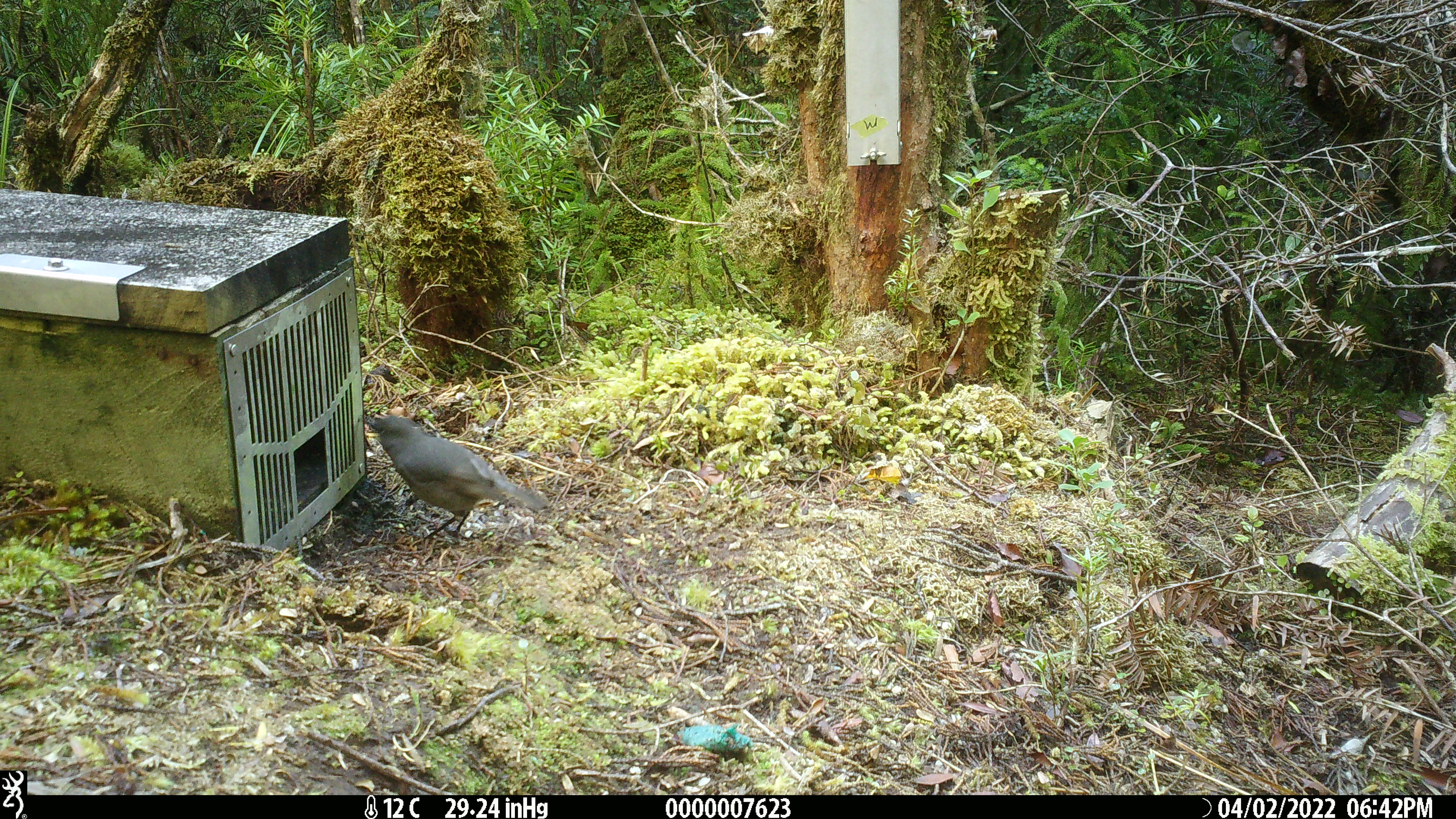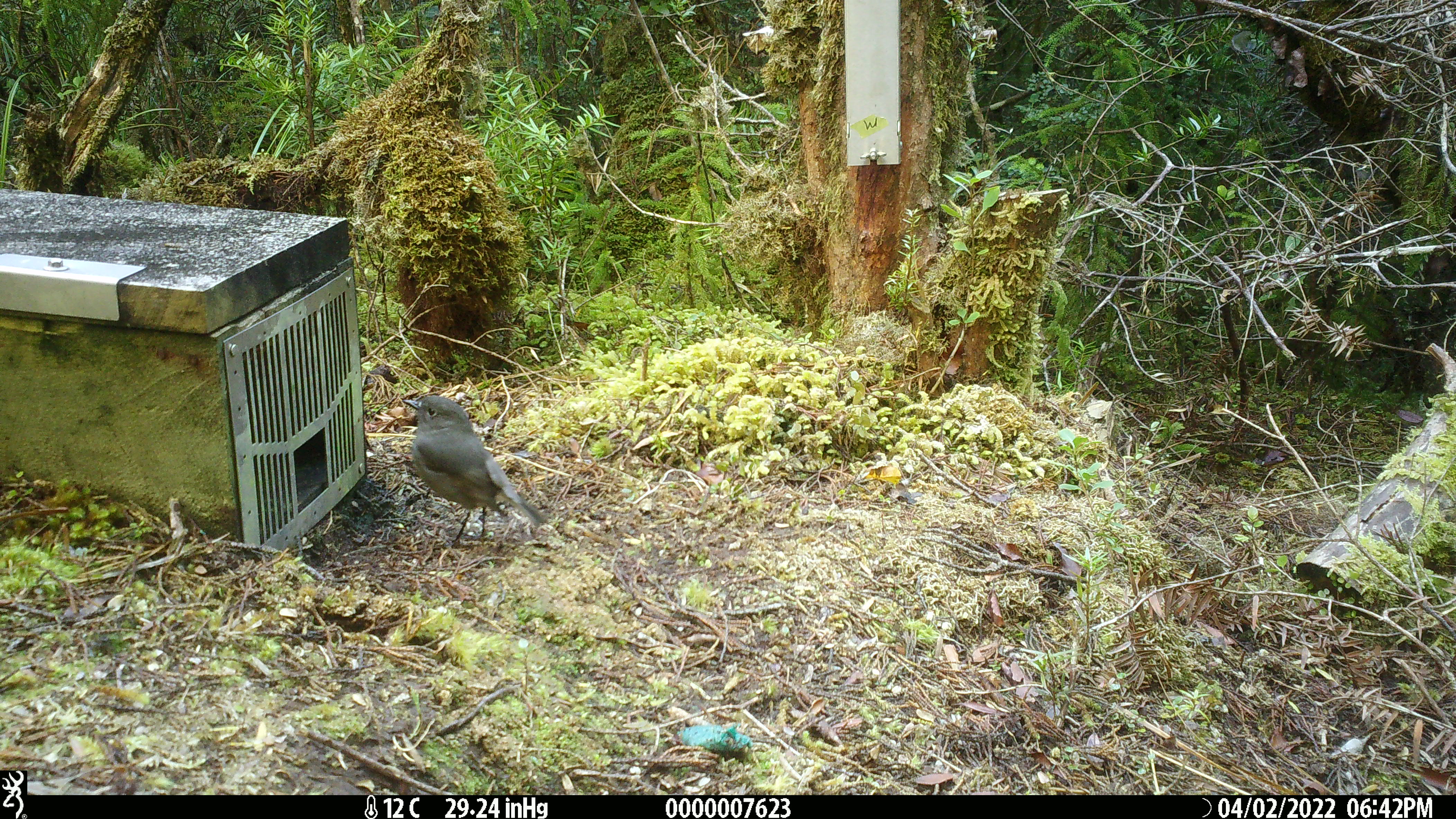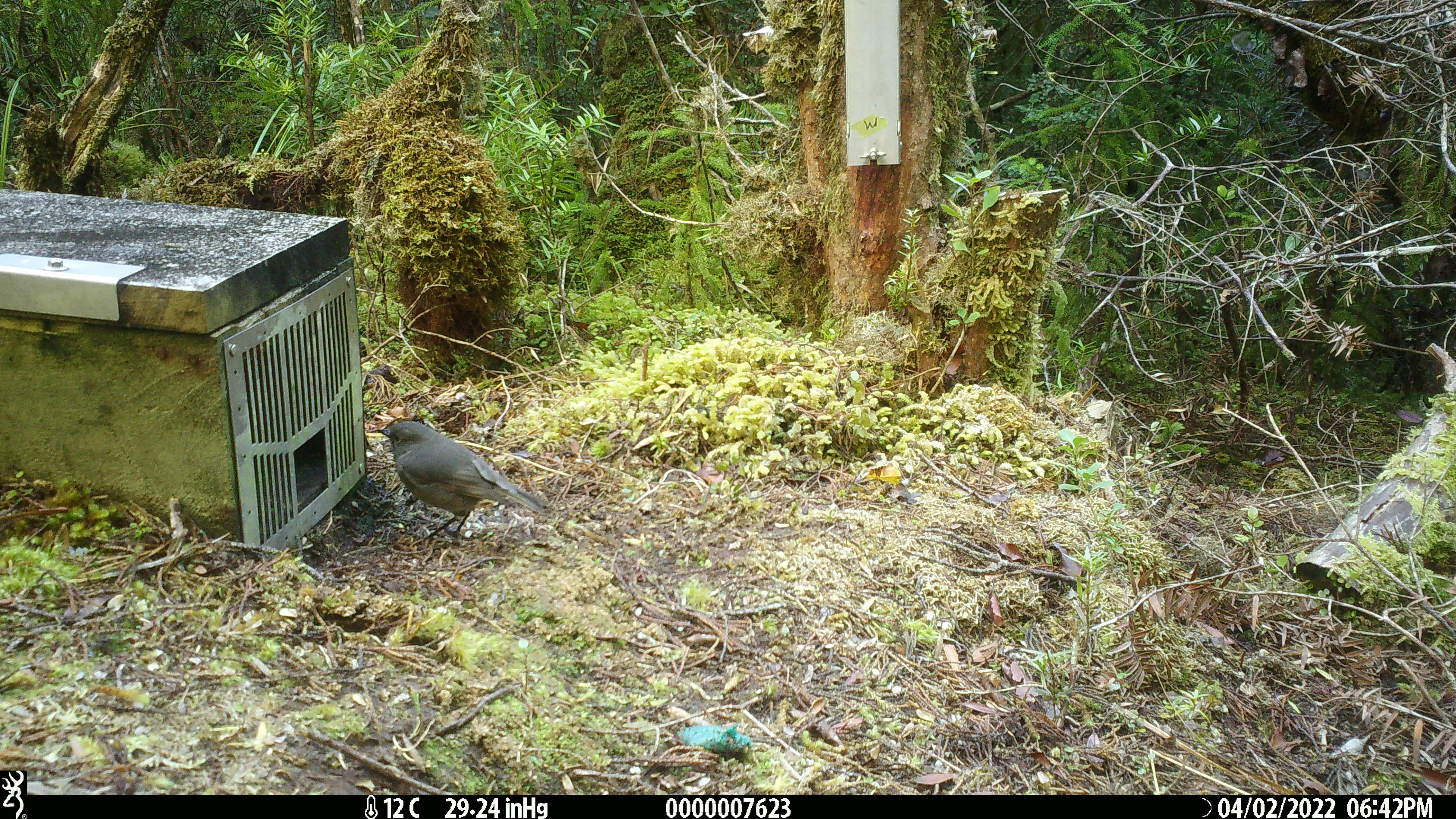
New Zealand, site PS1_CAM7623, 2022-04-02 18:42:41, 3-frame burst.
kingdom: Animalia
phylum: Chordata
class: Aves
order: Passeriformes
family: Petroicidae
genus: Petroica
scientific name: Petroica australis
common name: new zealand robin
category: robin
Robin (new zealand robin) (Petroica australis).